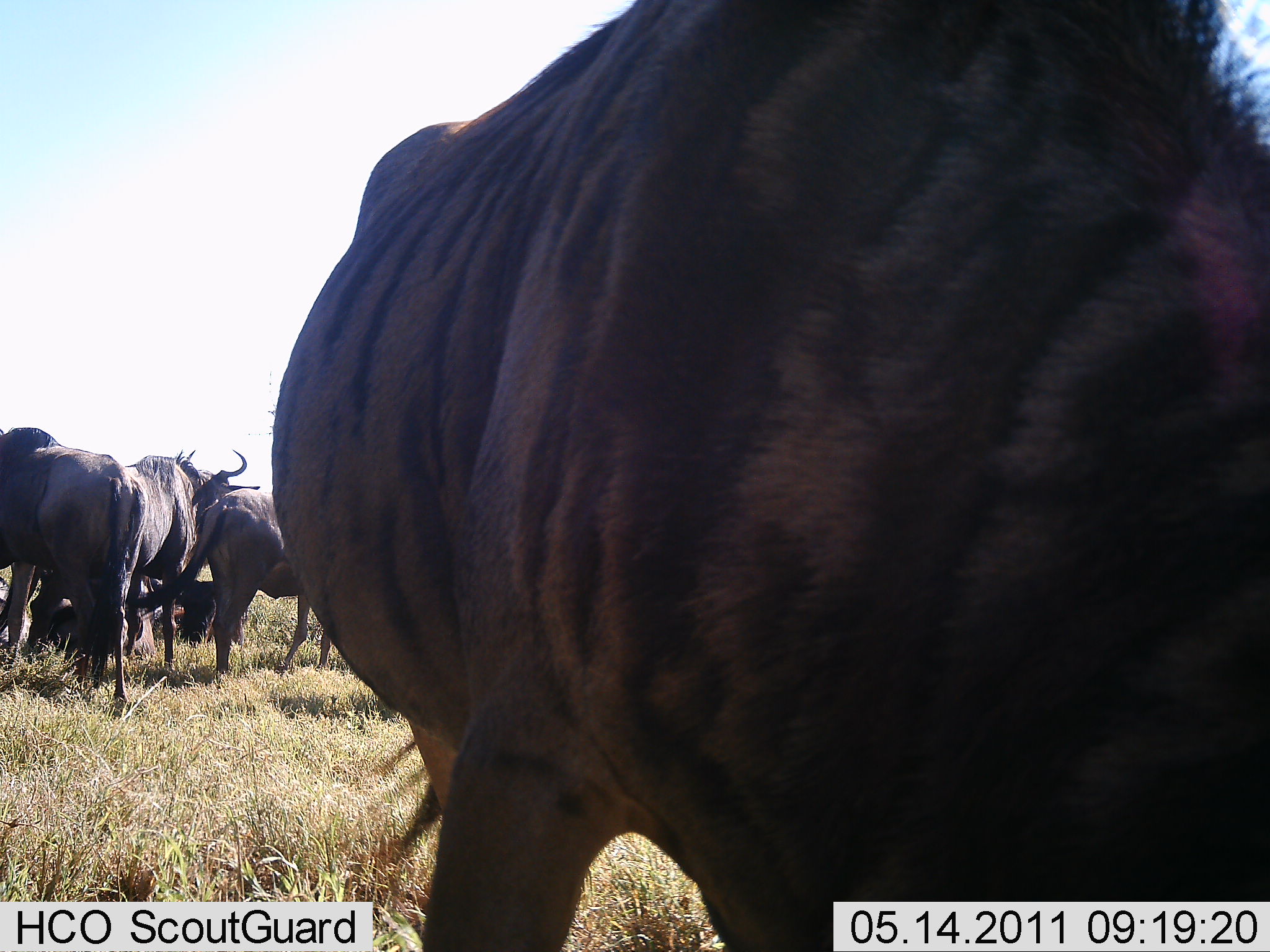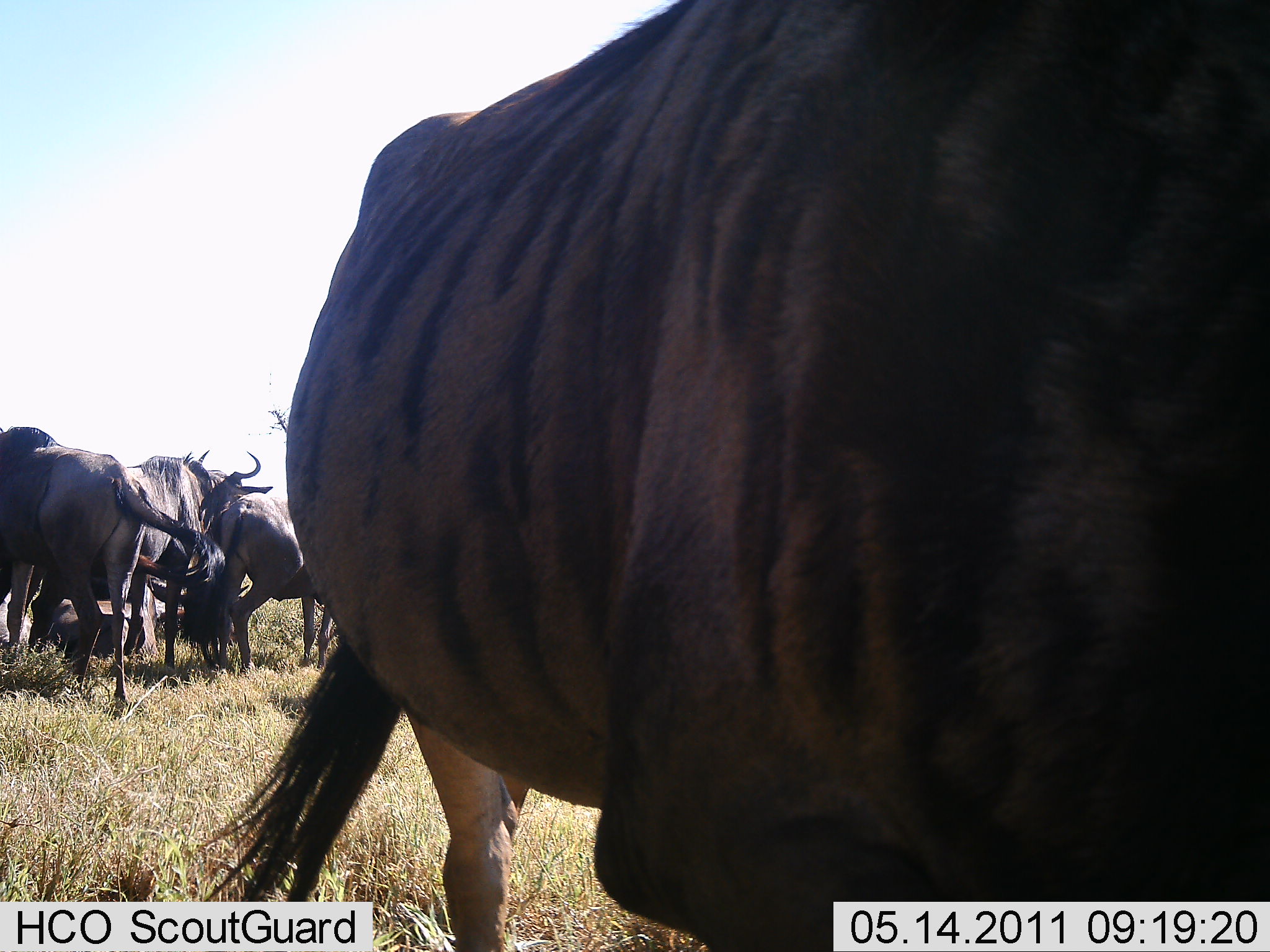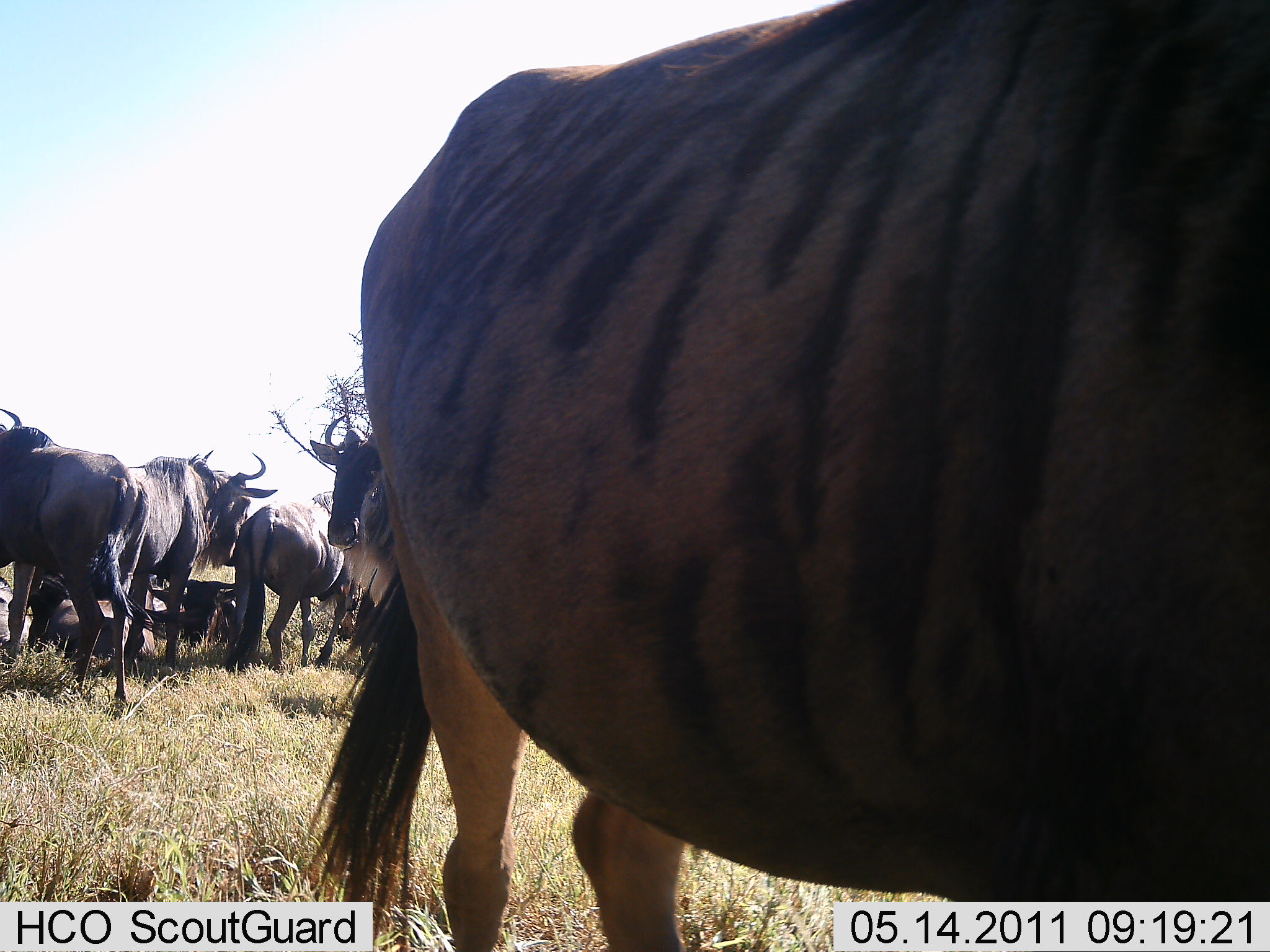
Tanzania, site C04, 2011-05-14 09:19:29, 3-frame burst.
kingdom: Animalia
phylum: Chordata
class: Mammalia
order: Artiodactyla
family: Bovidae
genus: Connochaetes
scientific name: Connochaetes taurinus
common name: blue wildebeest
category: wildebeest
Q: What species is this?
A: Wildebeest (blue wildebeest) (Connochaetes taurinus).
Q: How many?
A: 5.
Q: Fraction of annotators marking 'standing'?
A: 60%.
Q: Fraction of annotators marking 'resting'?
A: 20%.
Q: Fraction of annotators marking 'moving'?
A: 20%.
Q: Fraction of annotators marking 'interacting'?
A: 20%.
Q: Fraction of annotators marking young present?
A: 0%.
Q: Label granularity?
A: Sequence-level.